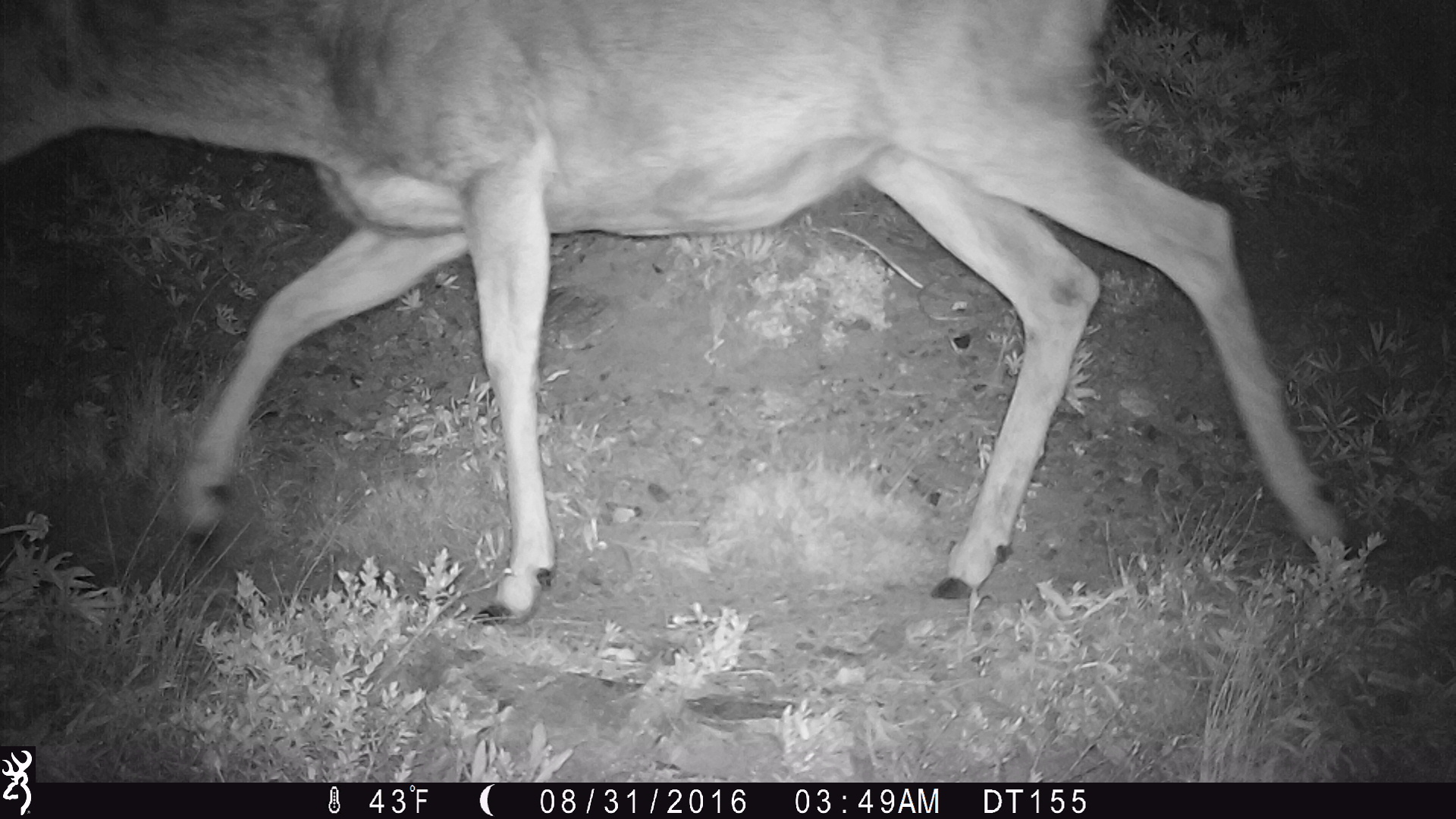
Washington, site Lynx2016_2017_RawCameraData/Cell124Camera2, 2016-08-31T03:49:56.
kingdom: Animalia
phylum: Chordata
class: Mammalia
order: Artiodactyla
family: Cervidae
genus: Odocoileus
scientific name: Odocoileus hemionus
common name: mule deer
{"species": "Odocoileus hemionus (mule deer)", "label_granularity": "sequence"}